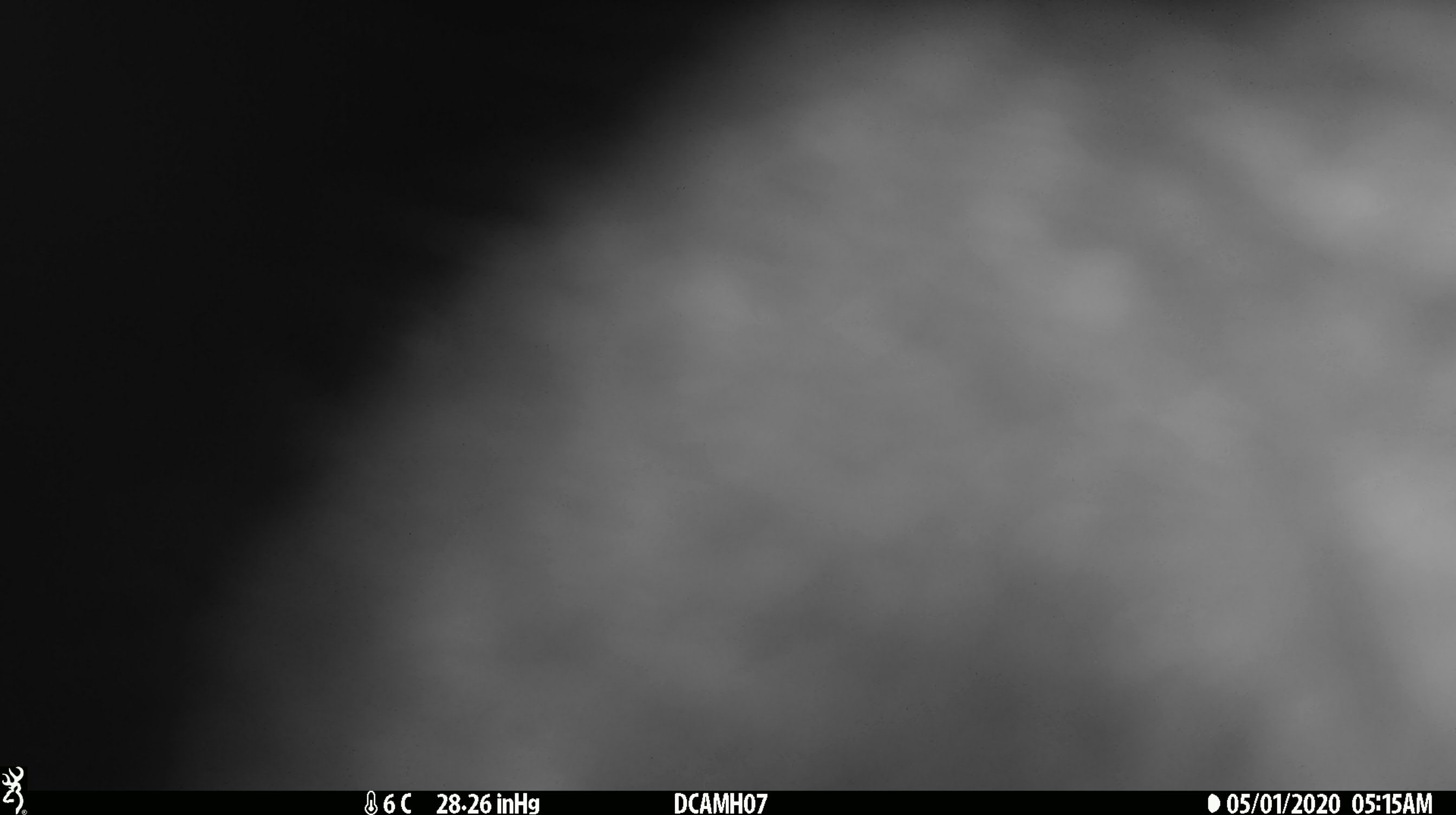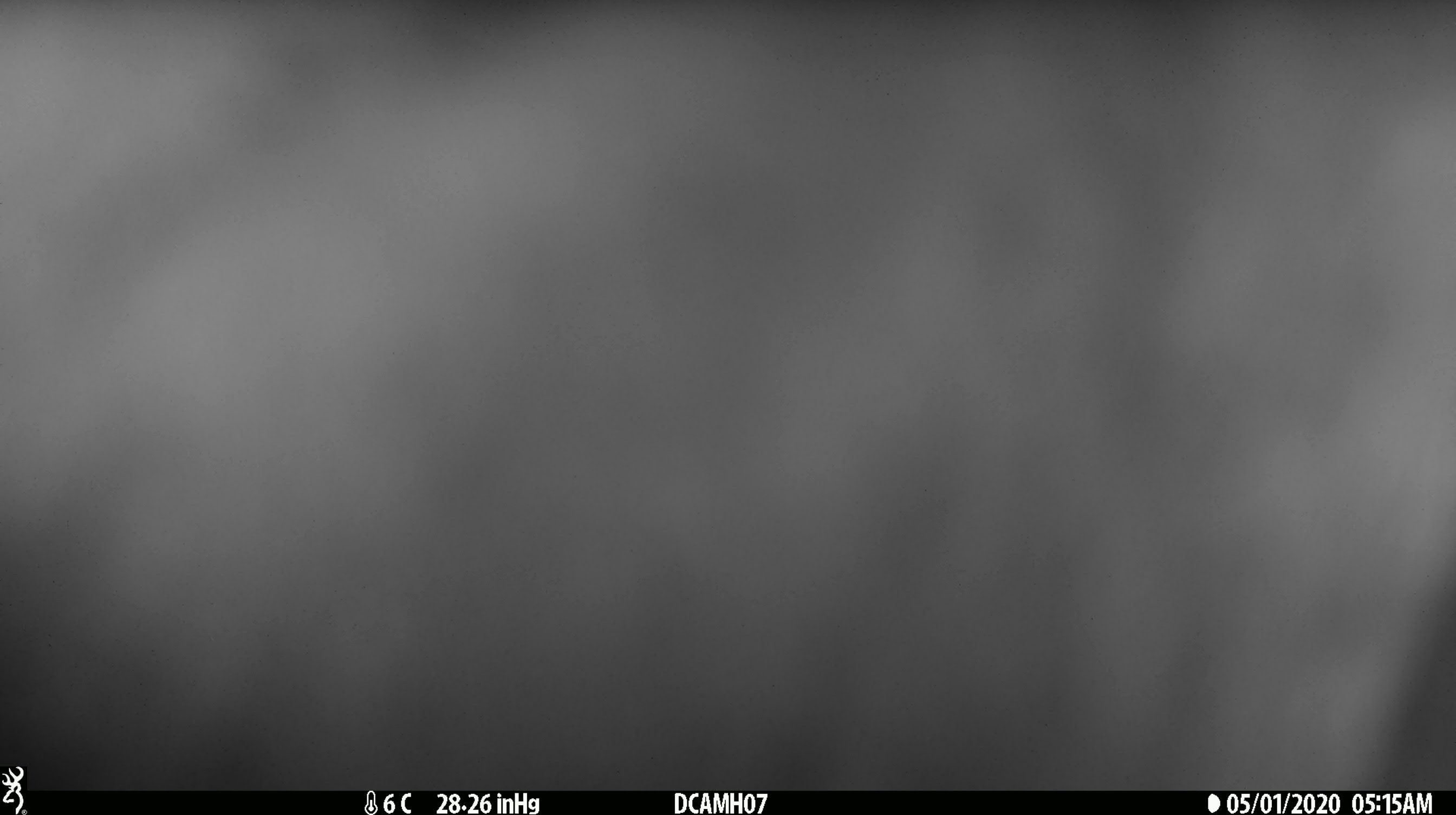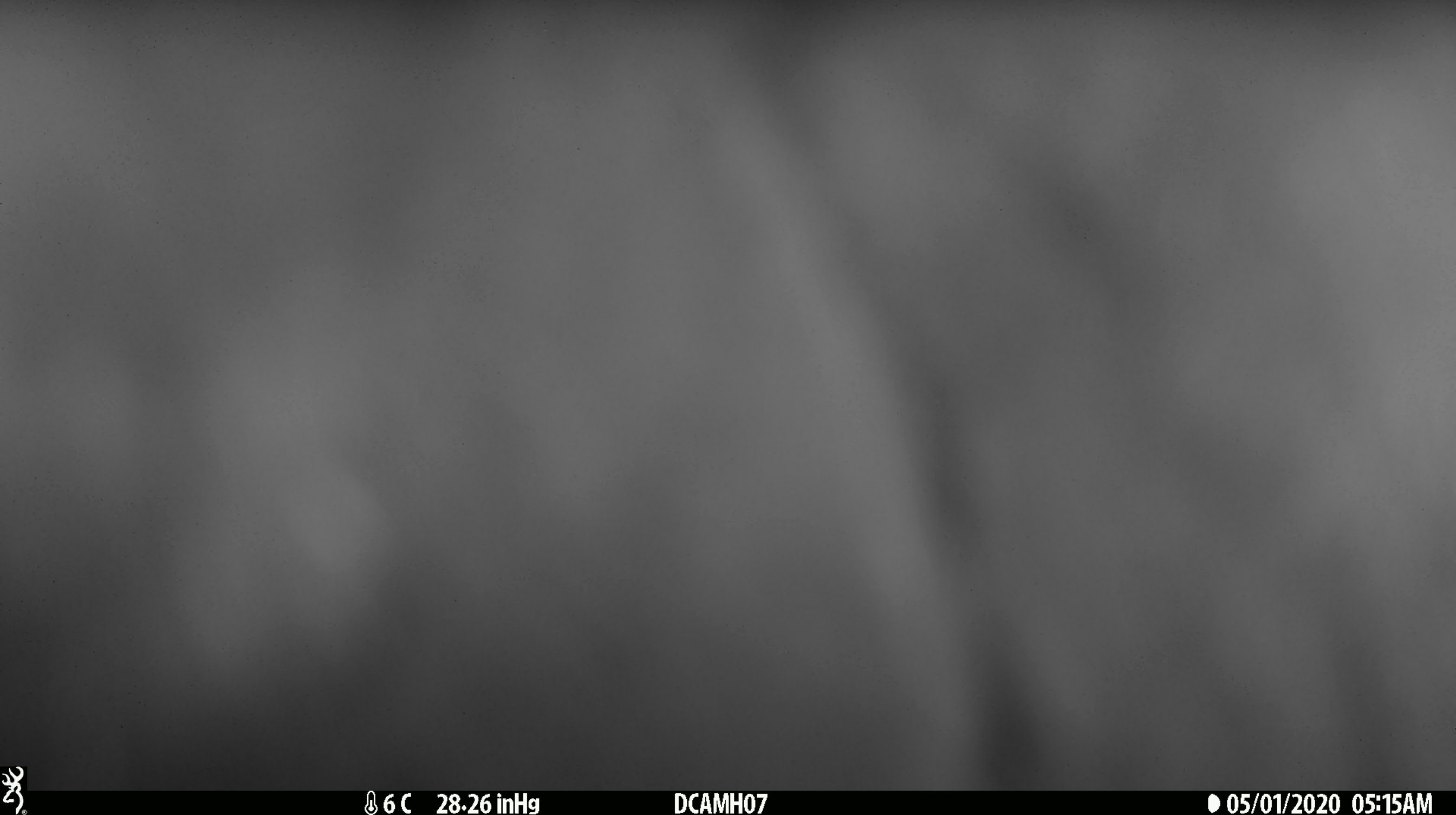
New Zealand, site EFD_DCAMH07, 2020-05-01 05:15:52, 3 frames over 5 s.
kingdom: Animalia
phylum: Chordata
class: Mammalia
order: Diprotodontia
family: Phalangeridae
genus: Trichosurus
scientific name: Trichosurus vulpecula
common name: common brushtail possum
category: possum